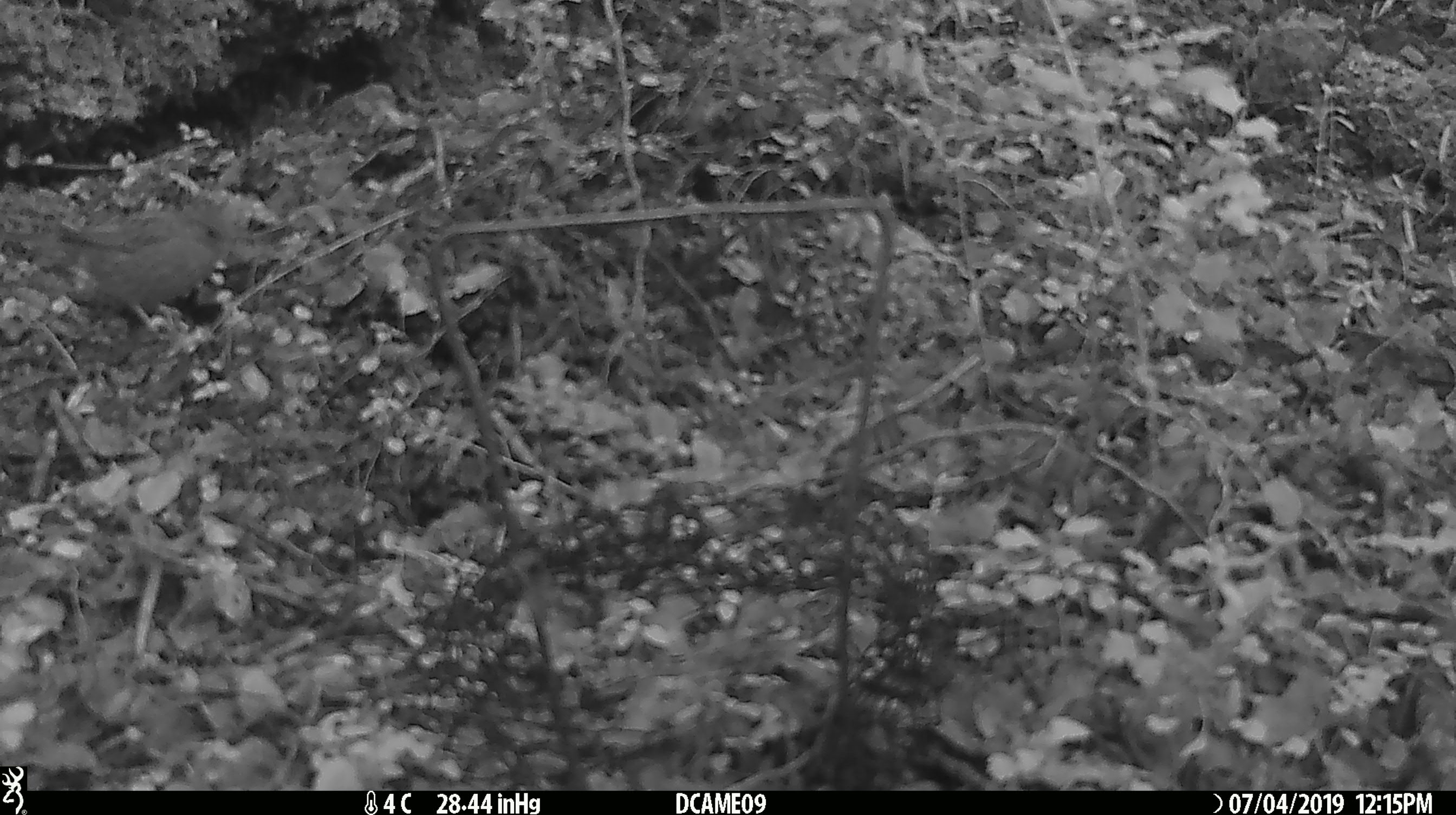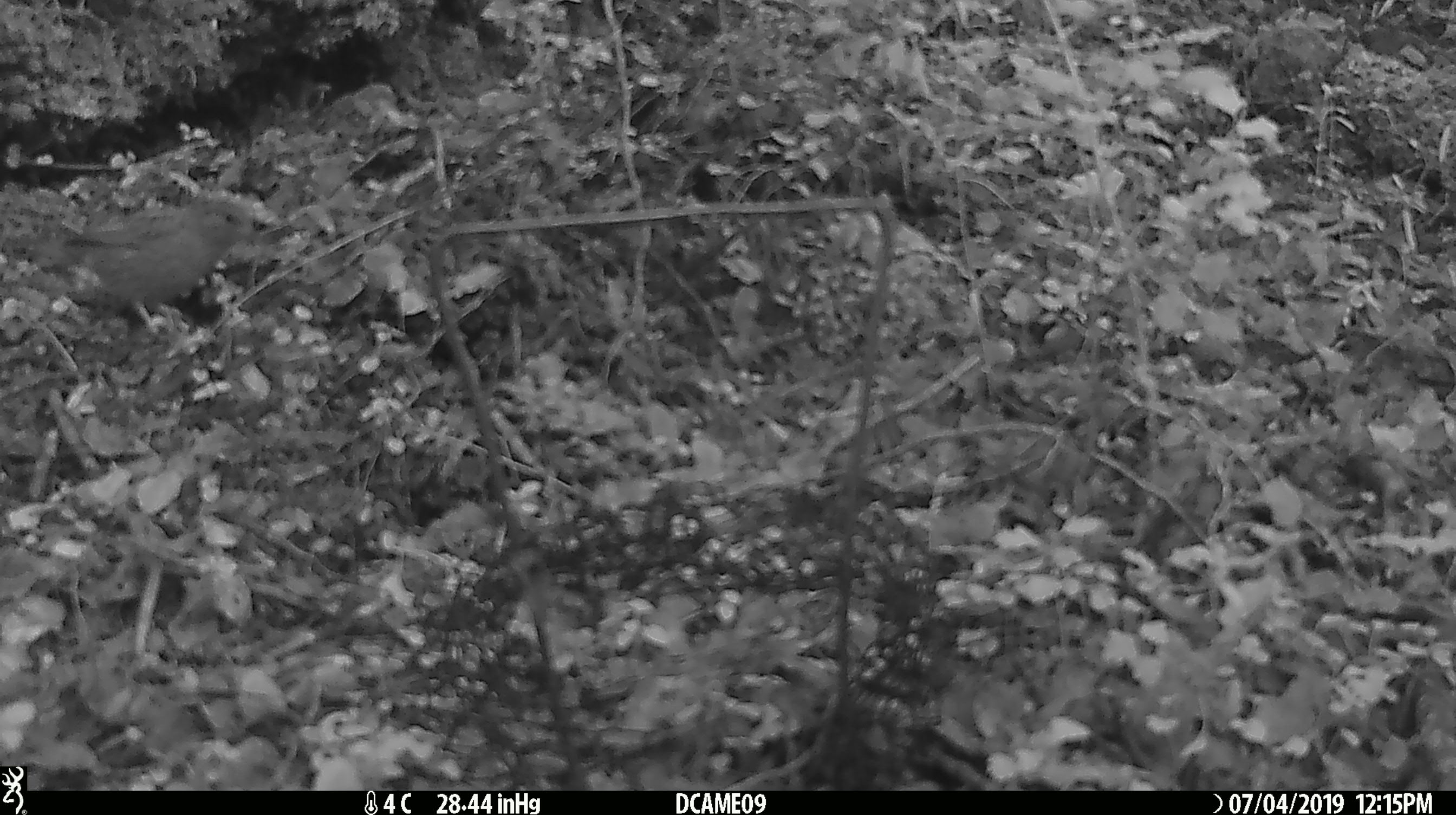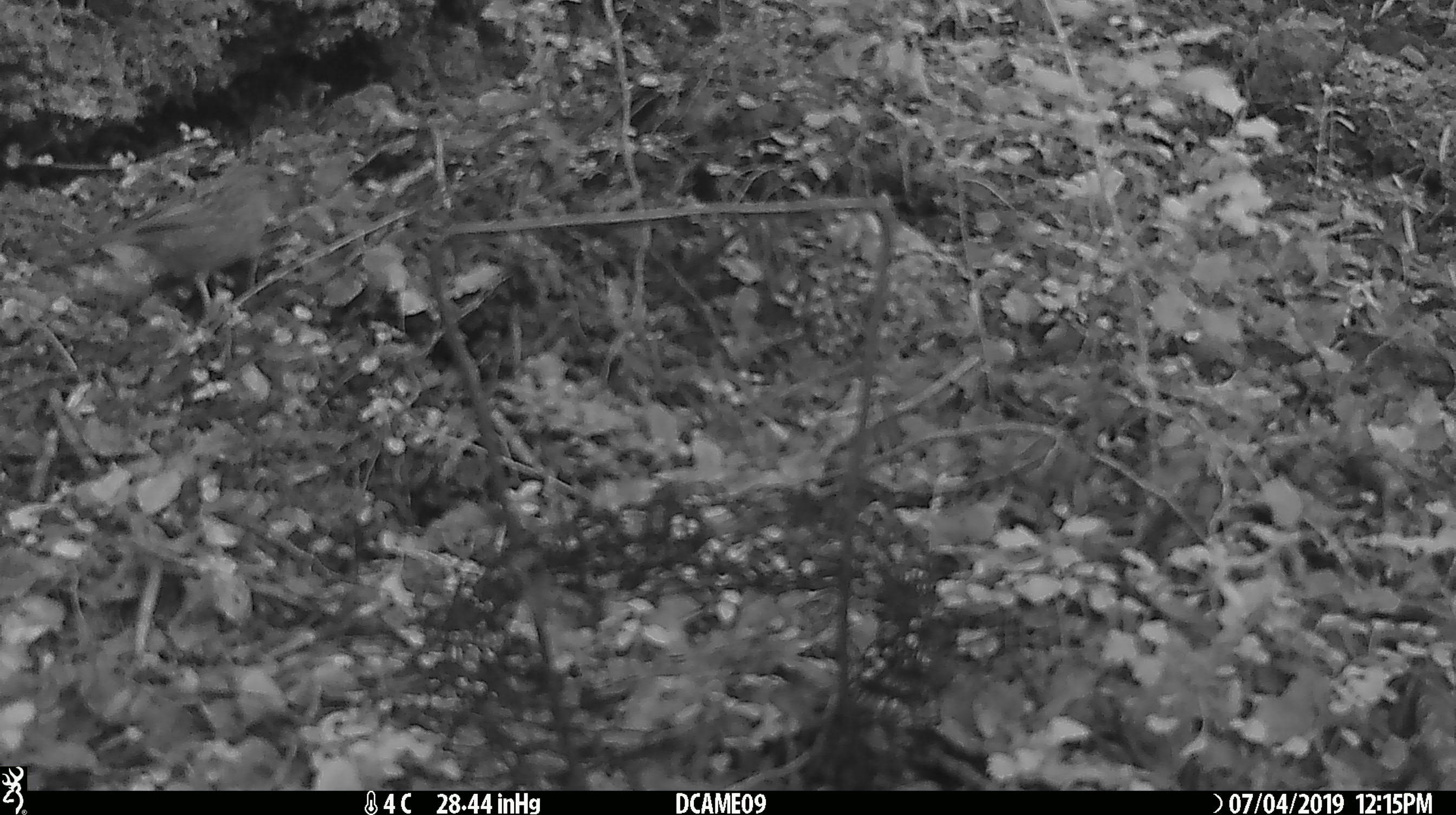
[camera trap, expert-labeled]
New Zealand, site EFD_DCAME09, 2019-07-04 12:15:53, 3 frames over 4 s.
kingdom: Animalia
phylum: Chordata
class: Aves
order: Passeriformes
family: Prunellidae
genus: Prunella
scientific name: Prunella modularis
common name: dunnock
Dunnock (Prunella modularis).